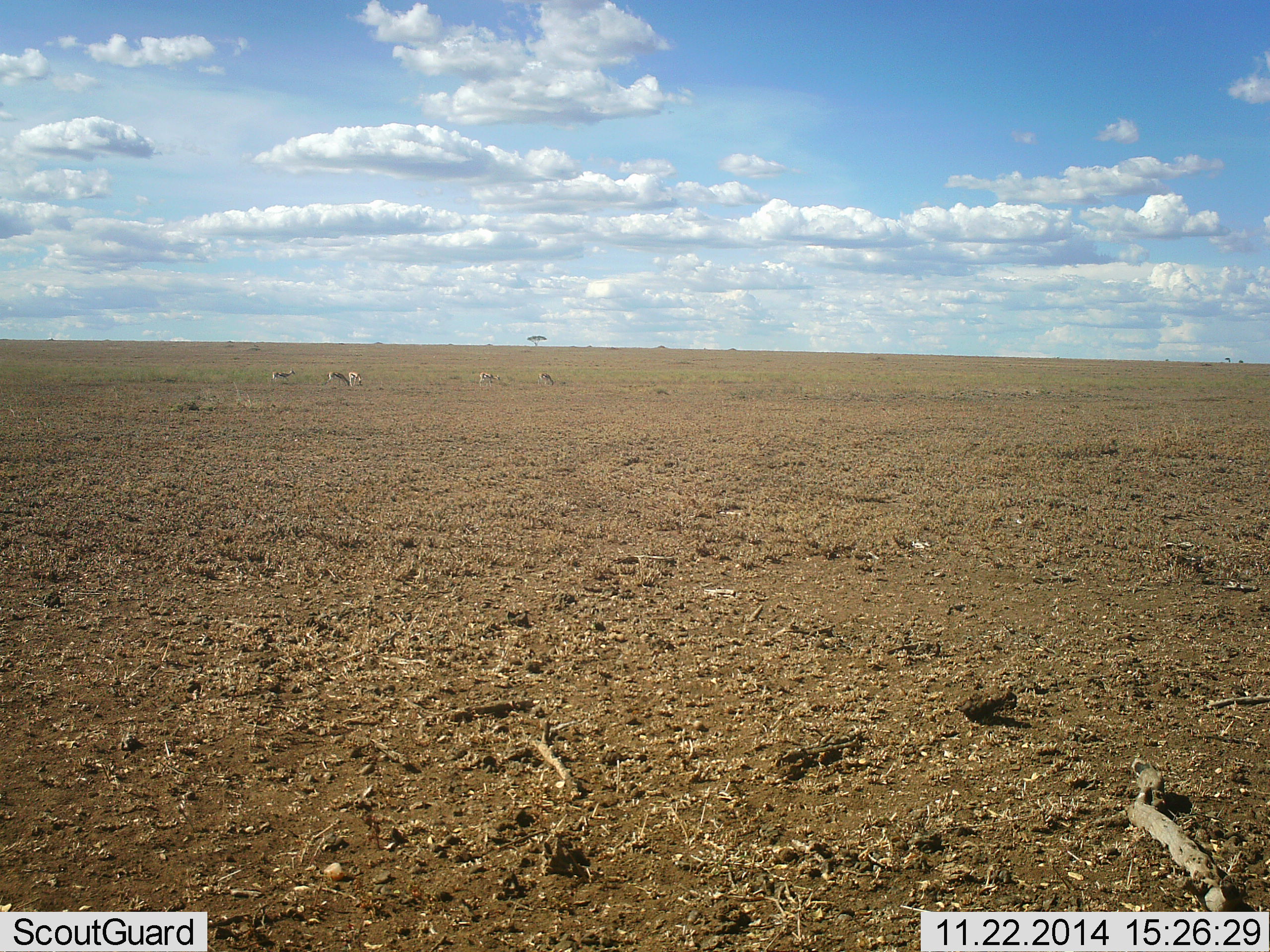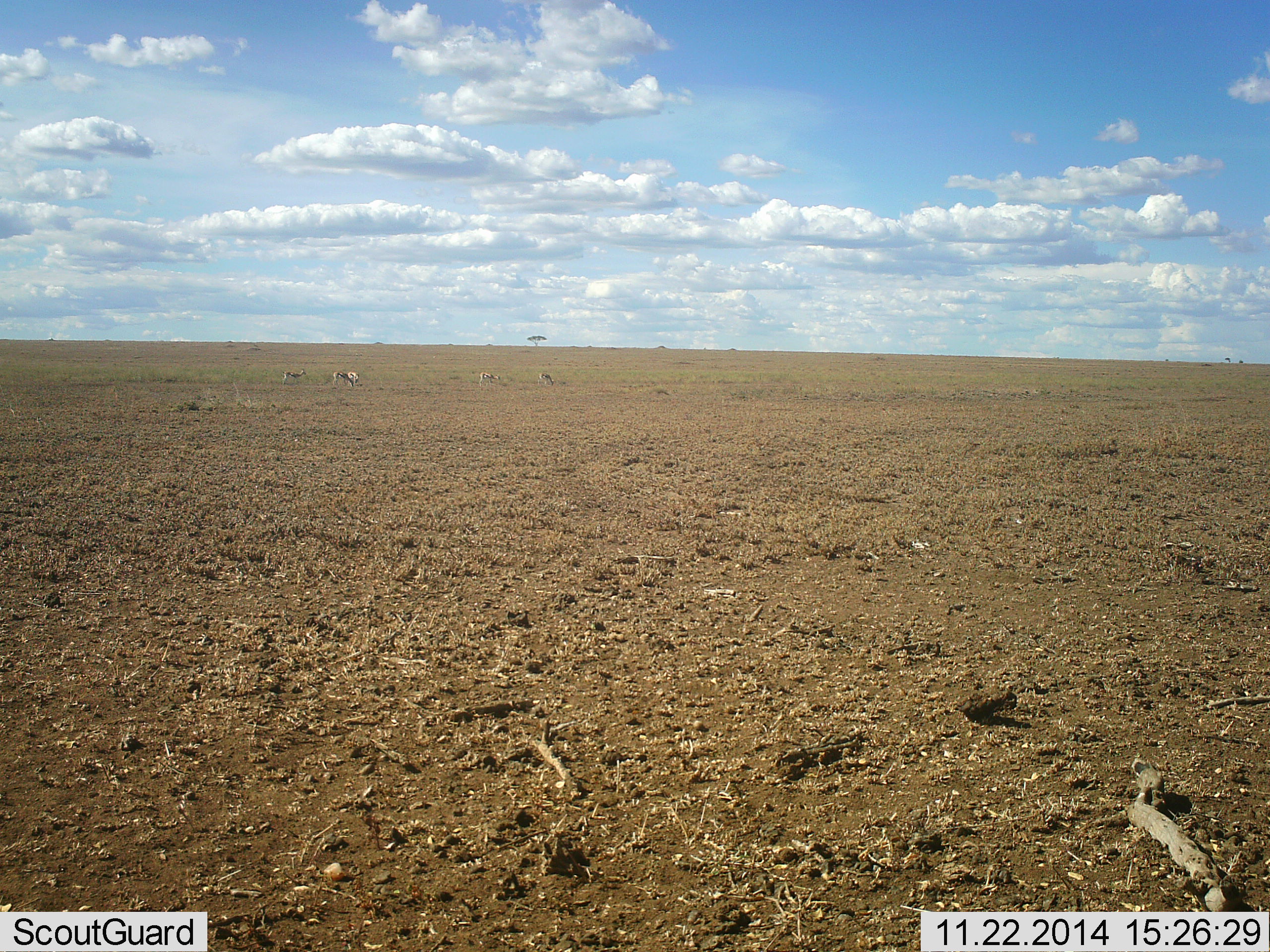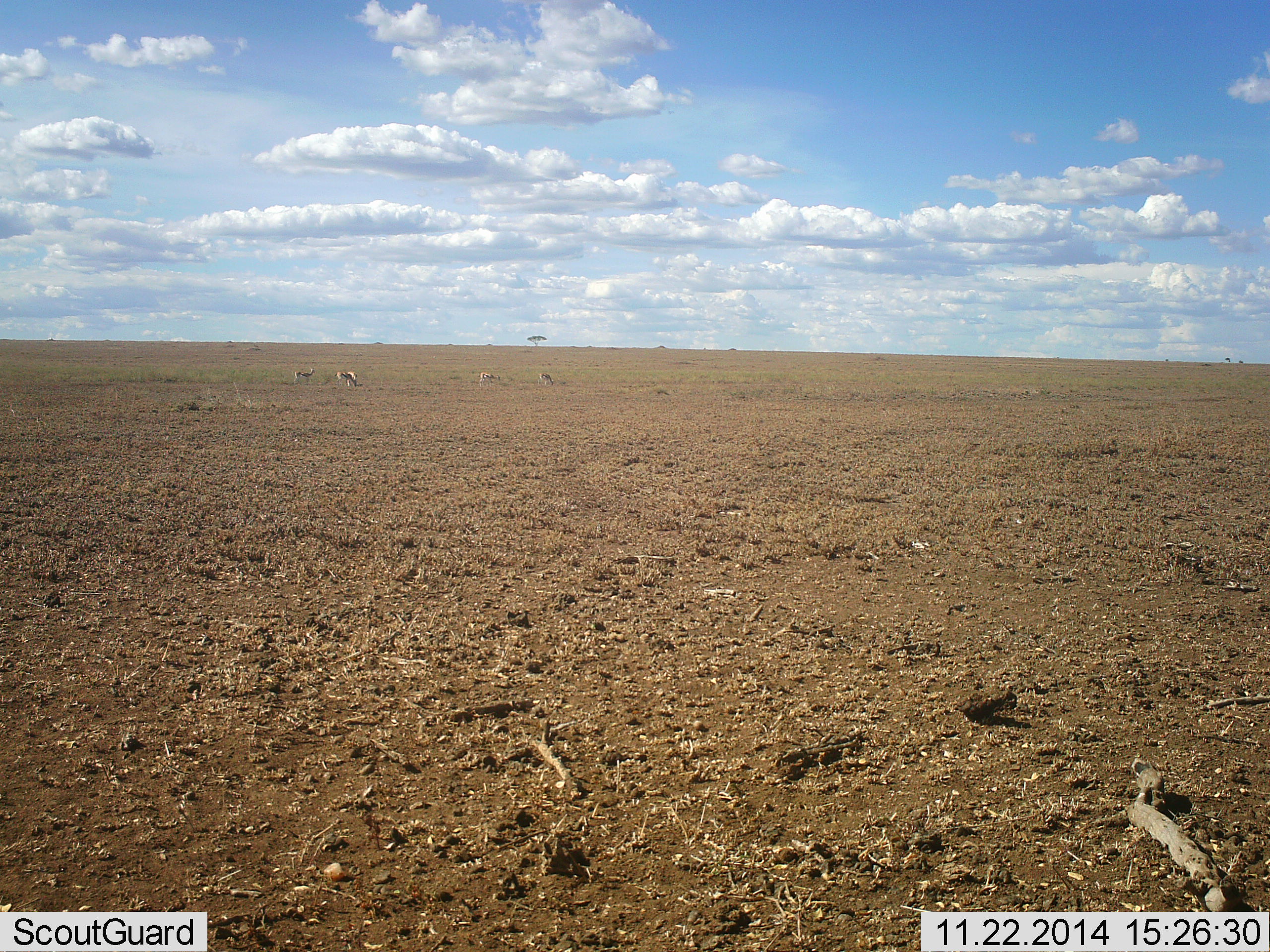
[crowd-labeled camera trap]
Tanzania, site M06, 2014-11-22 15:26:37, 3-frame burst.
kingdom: Animalia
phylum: Chordata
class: Mammalia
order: Artiodactyla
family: Bovidae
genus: Eudorcas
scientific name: Eudorcas thomsonii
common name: thomson's gazelle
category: gazellethomsons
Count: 5.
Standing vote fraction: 38%.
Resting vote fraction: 0%.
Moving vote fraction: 25%.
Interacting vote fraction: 0%.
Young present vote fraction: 0%.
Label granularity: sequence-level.